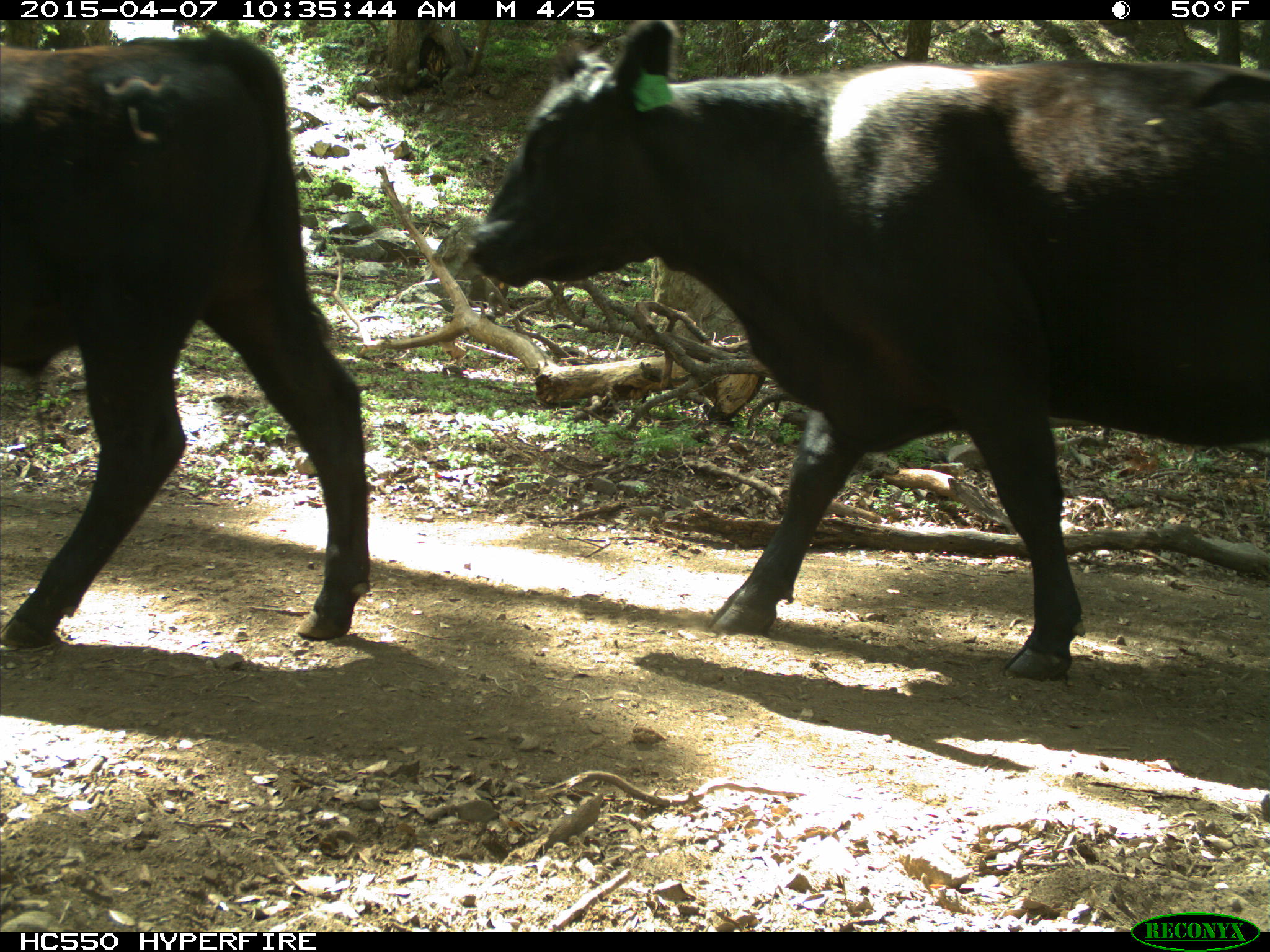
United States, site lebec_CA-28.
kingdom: Animalia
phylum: Chordata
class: Mammalia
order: Artiodactyla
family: Bovidae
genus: Bos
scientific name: Bos taurus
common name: domestic cow